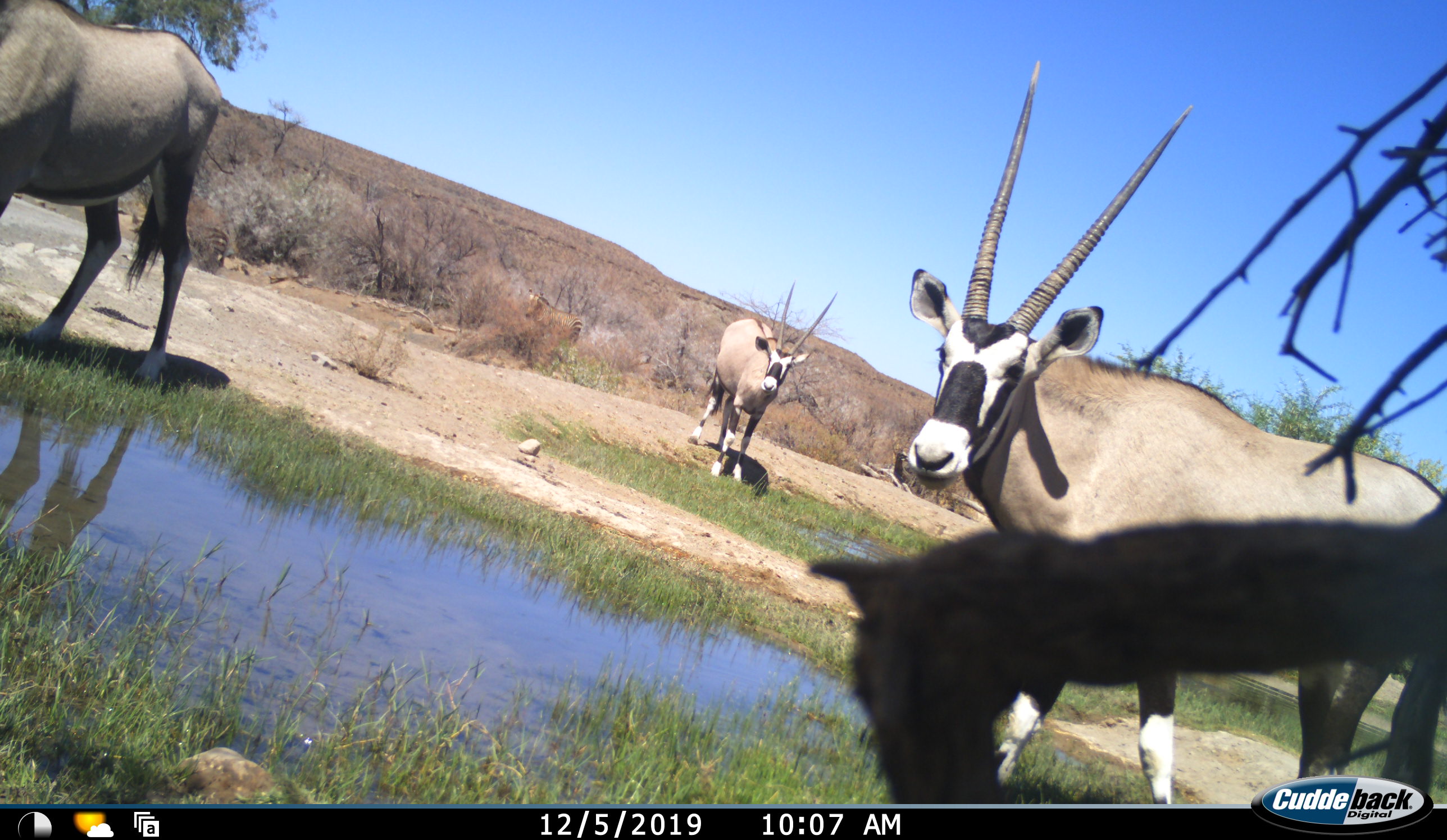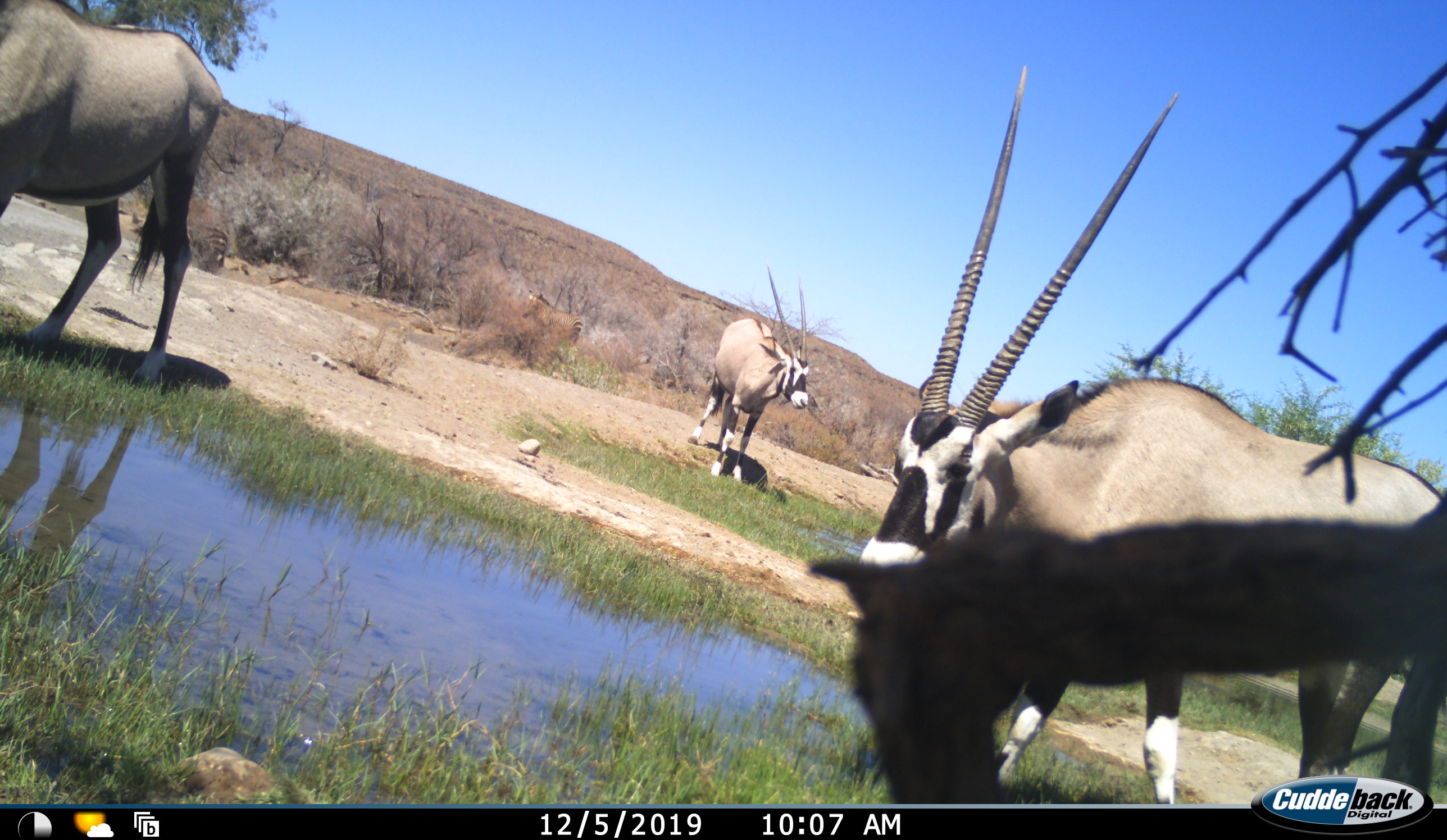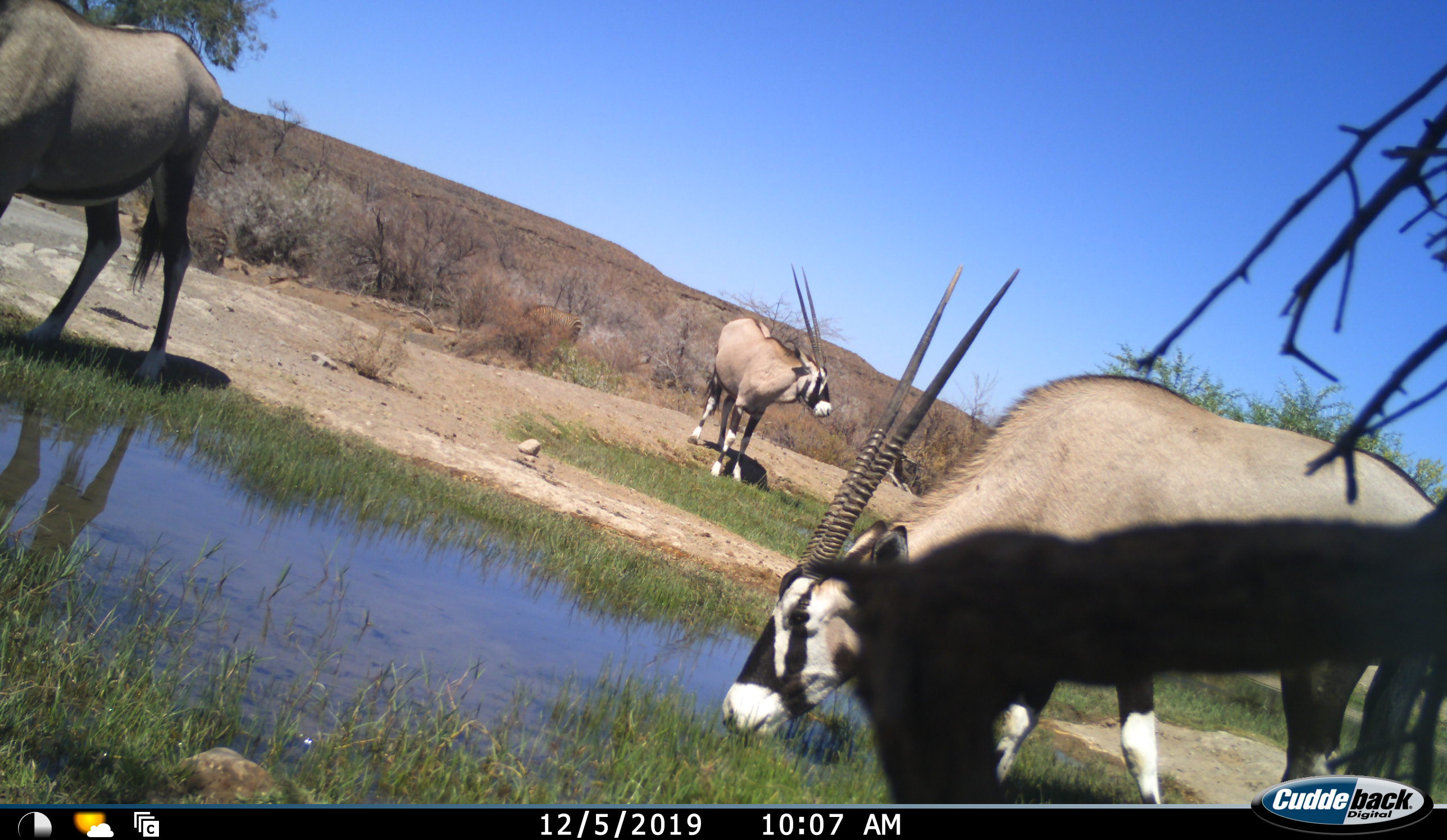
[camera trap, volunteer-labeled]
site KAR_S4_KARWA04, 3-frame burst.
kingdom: Animalia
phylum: Chordata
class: Mammalia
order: Artiodactyla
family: Bovidae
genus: Oryx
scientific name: Oryx gazella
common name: gemsbok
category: oryx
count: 3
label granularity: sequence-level